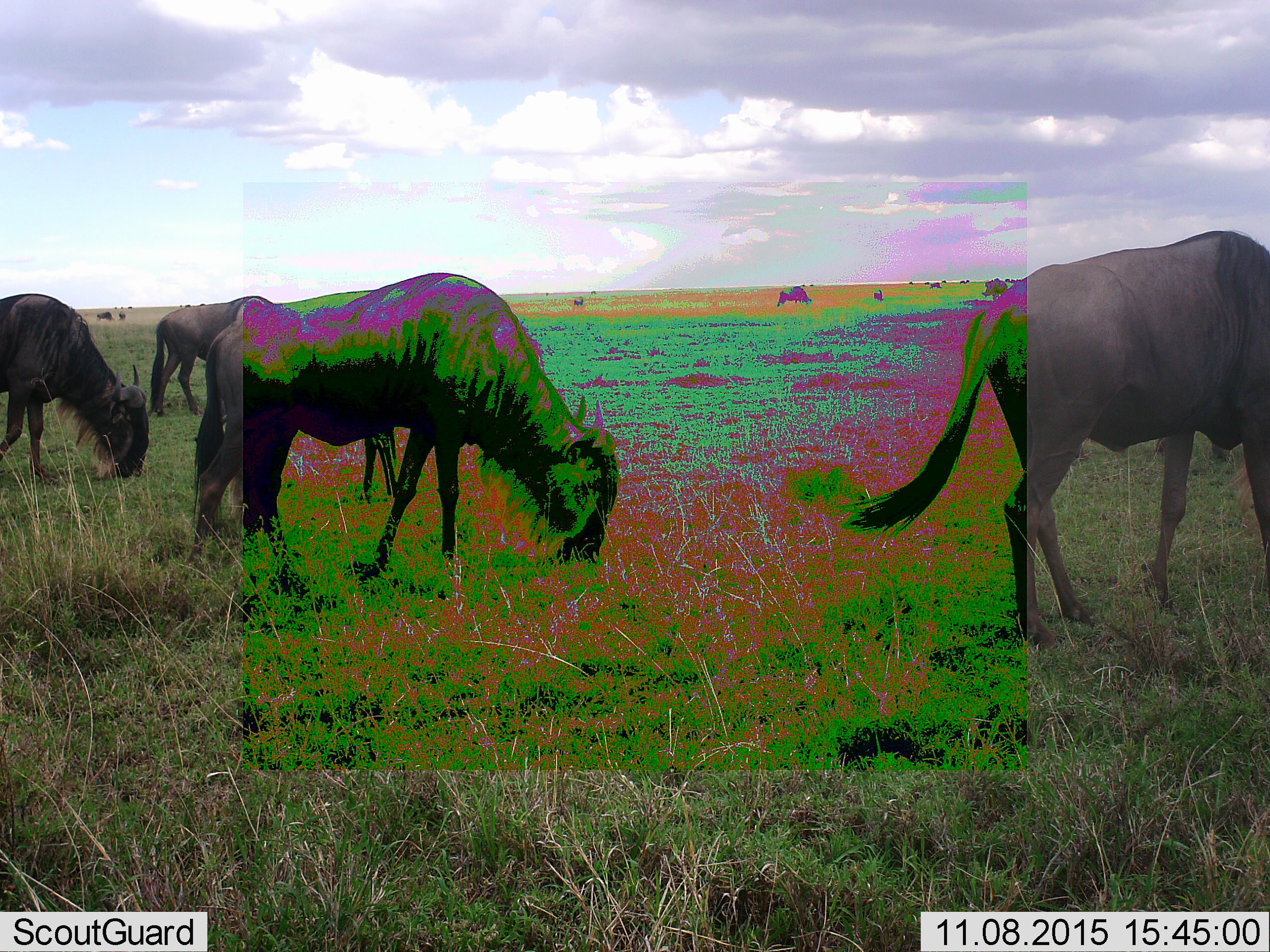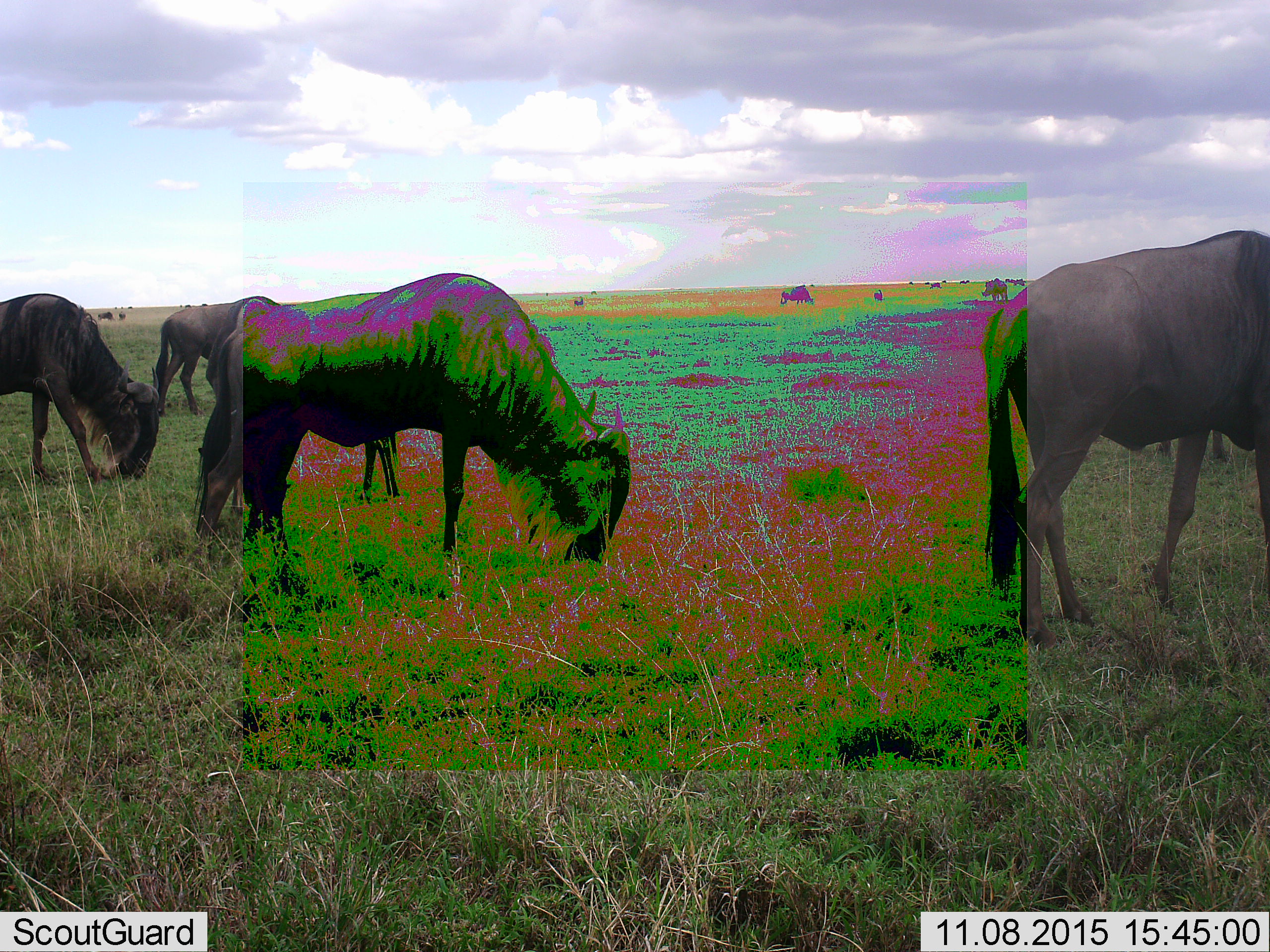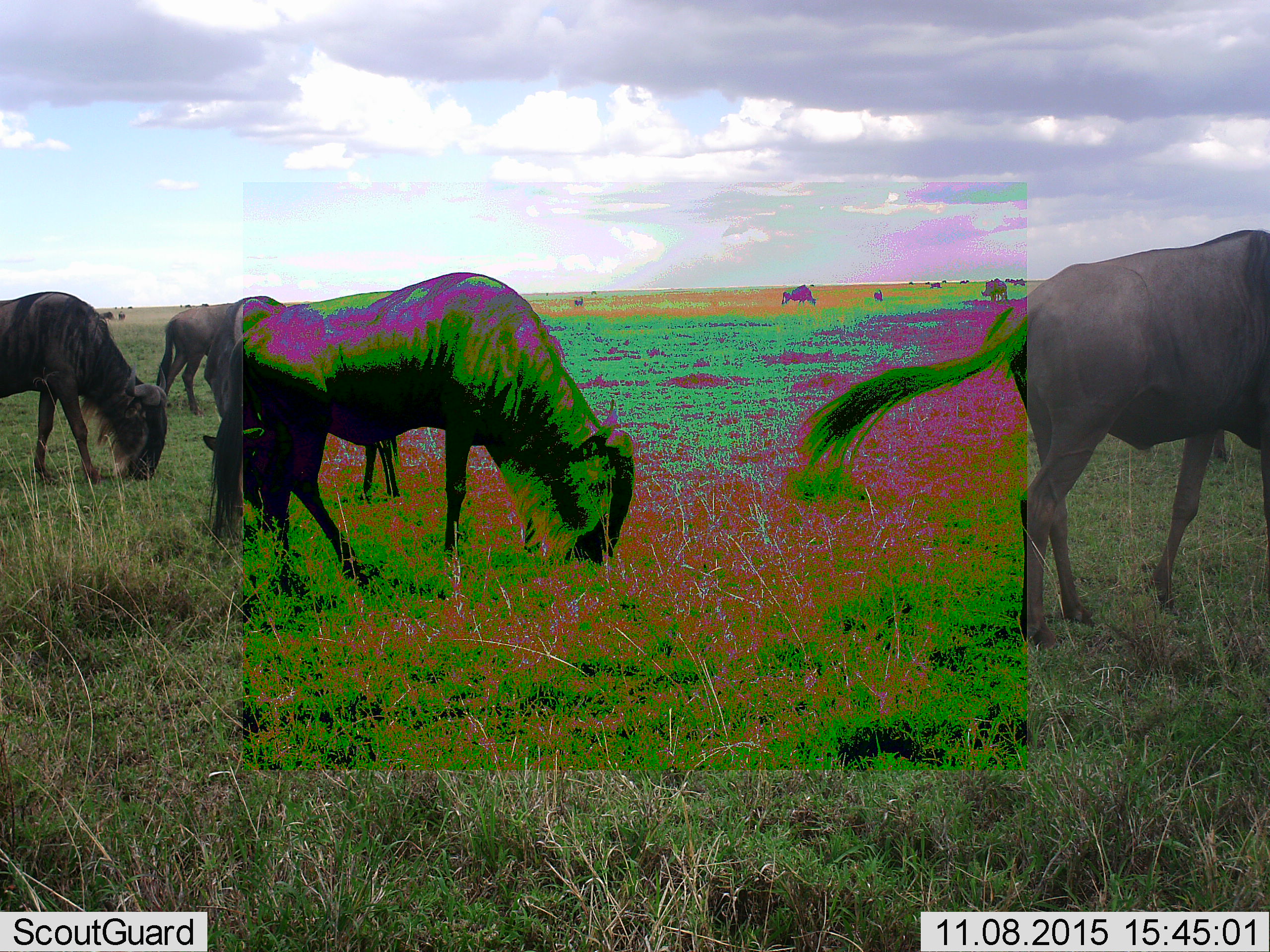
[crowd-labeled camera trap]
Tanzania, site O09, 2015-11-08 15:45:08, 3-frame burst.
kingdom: Animalia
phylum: Chordata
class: Mammalia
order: Artiodactyla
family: Bovidae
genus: Connochaetes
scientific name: Connochaetes taurinus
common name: blue wildebeest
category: wildebeest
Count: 11-50.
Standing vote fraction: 11%.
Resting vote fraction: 0%.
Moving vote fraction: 11%.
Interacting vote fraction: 0%.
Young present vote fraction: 0%.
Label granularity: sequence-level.